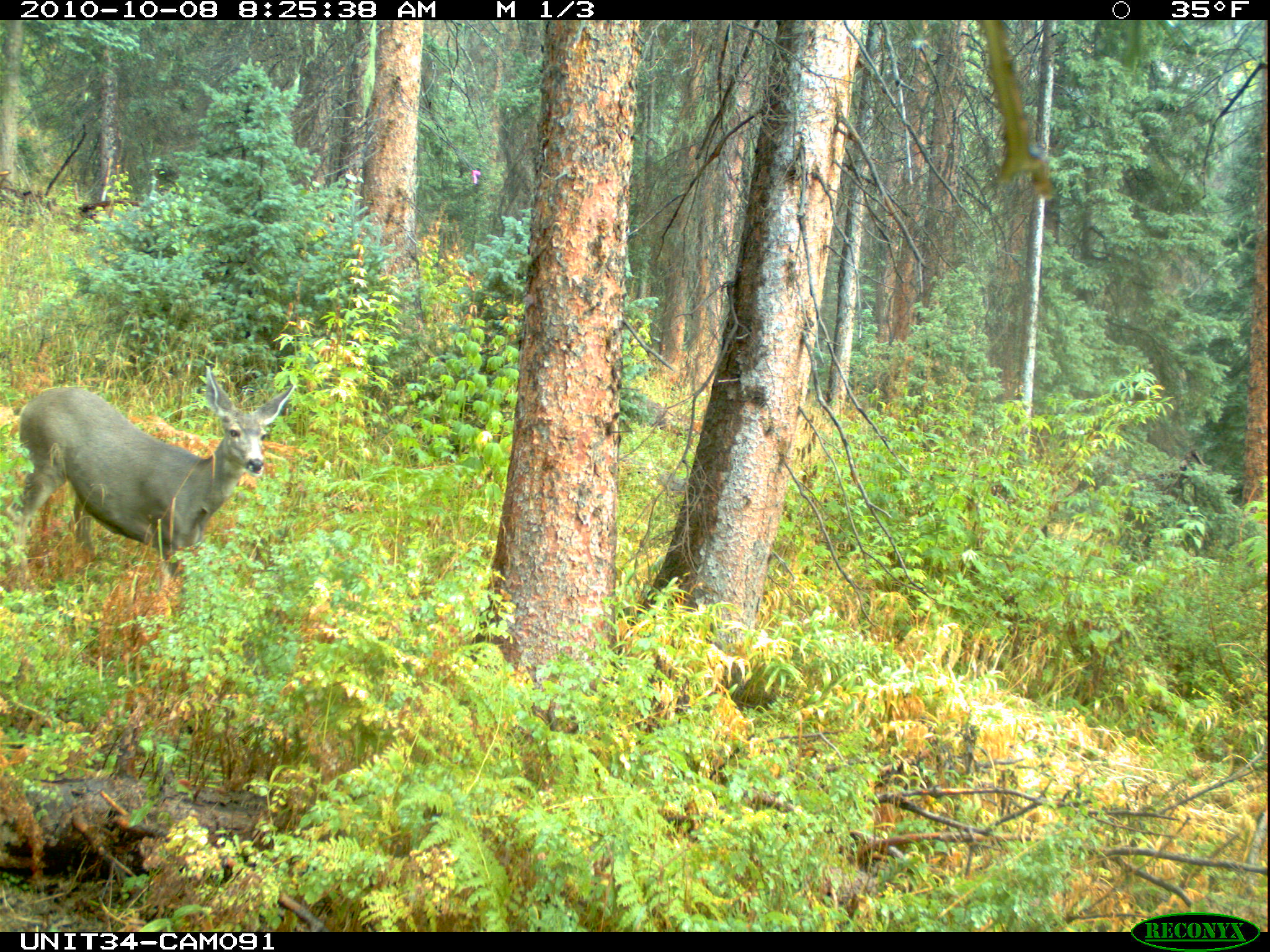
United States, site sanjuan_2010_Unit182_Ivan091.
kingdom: Animalia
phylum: Chordata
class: Mammalia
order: Artiodactyla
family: Cervidae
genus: Odocoileus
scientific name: Odocoileus hemionus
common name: mule deer